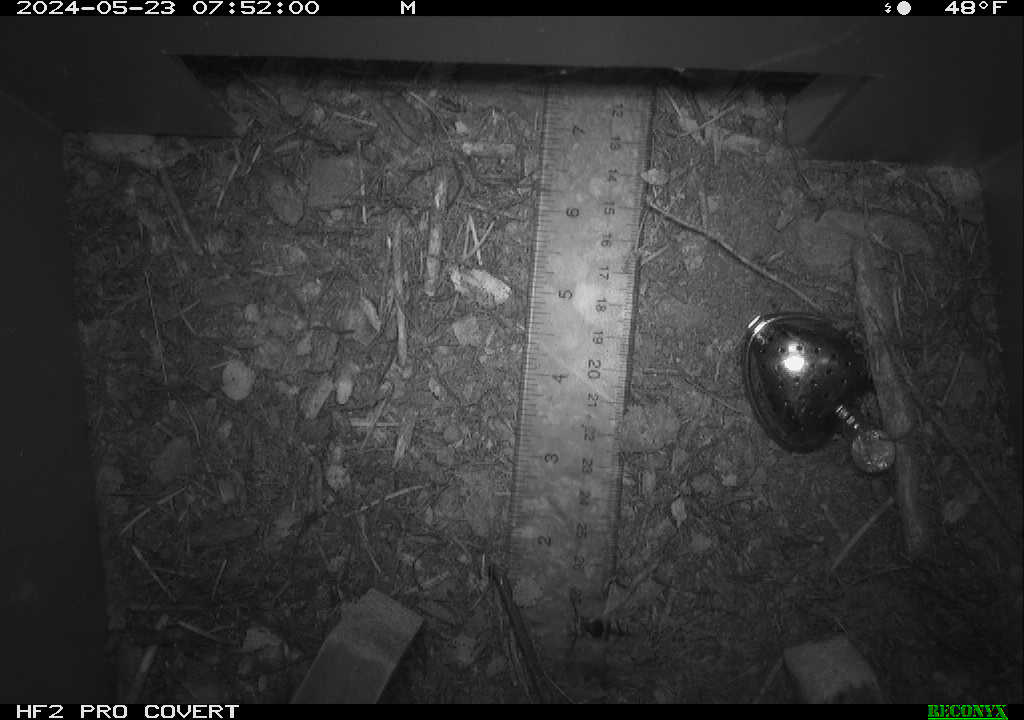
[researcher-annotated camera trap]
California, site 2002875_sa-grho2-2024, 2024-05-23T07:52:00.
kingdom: Animalia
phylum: Arthropoda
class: Insecta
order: Hymenoptera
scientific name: Hymenoptera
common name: ants, bees, wasps, and sawflies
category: hymenoptera order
Hymenoptera order (ants, bees, wasps, and sawflies) (Hymenoptera).